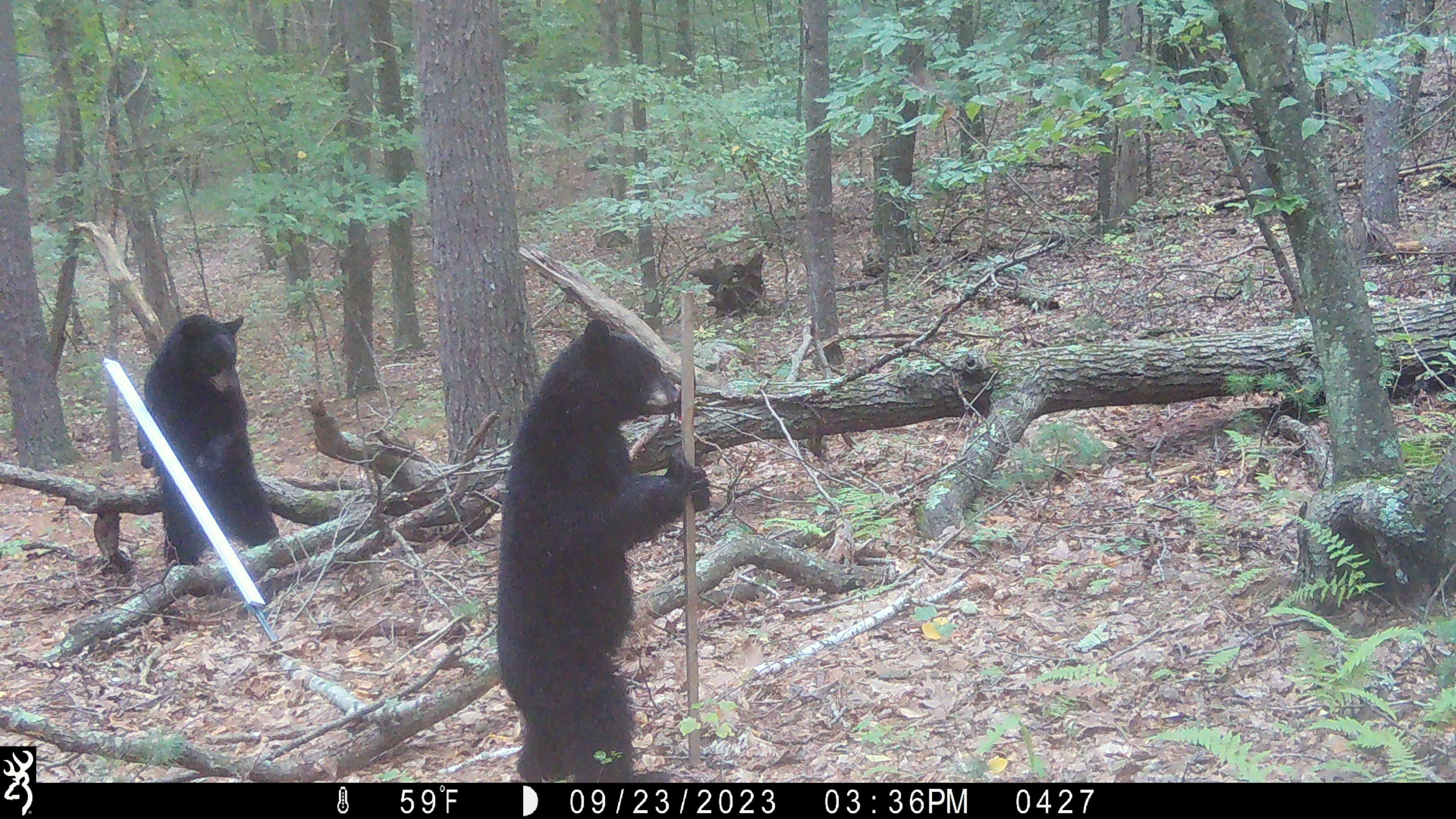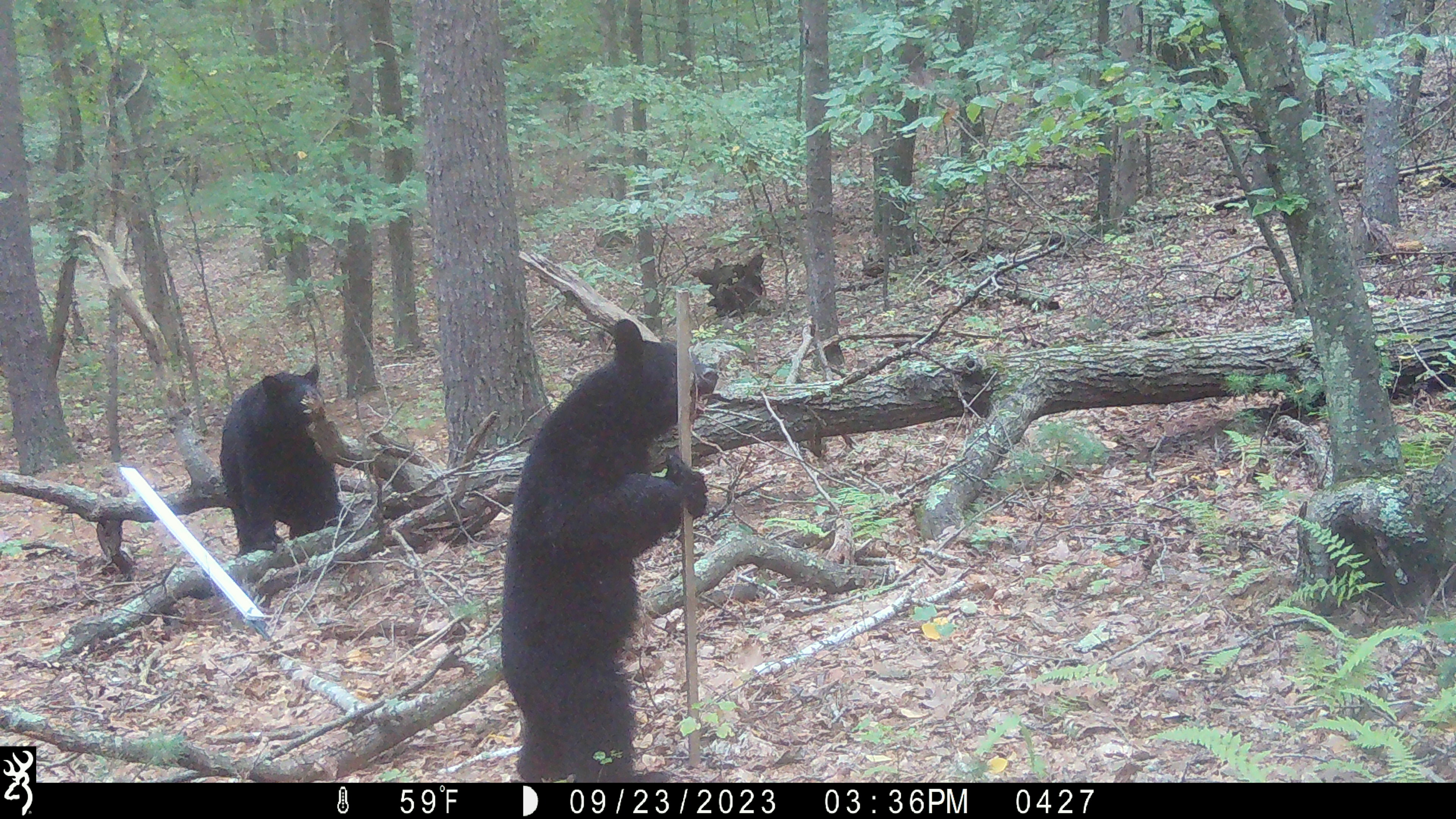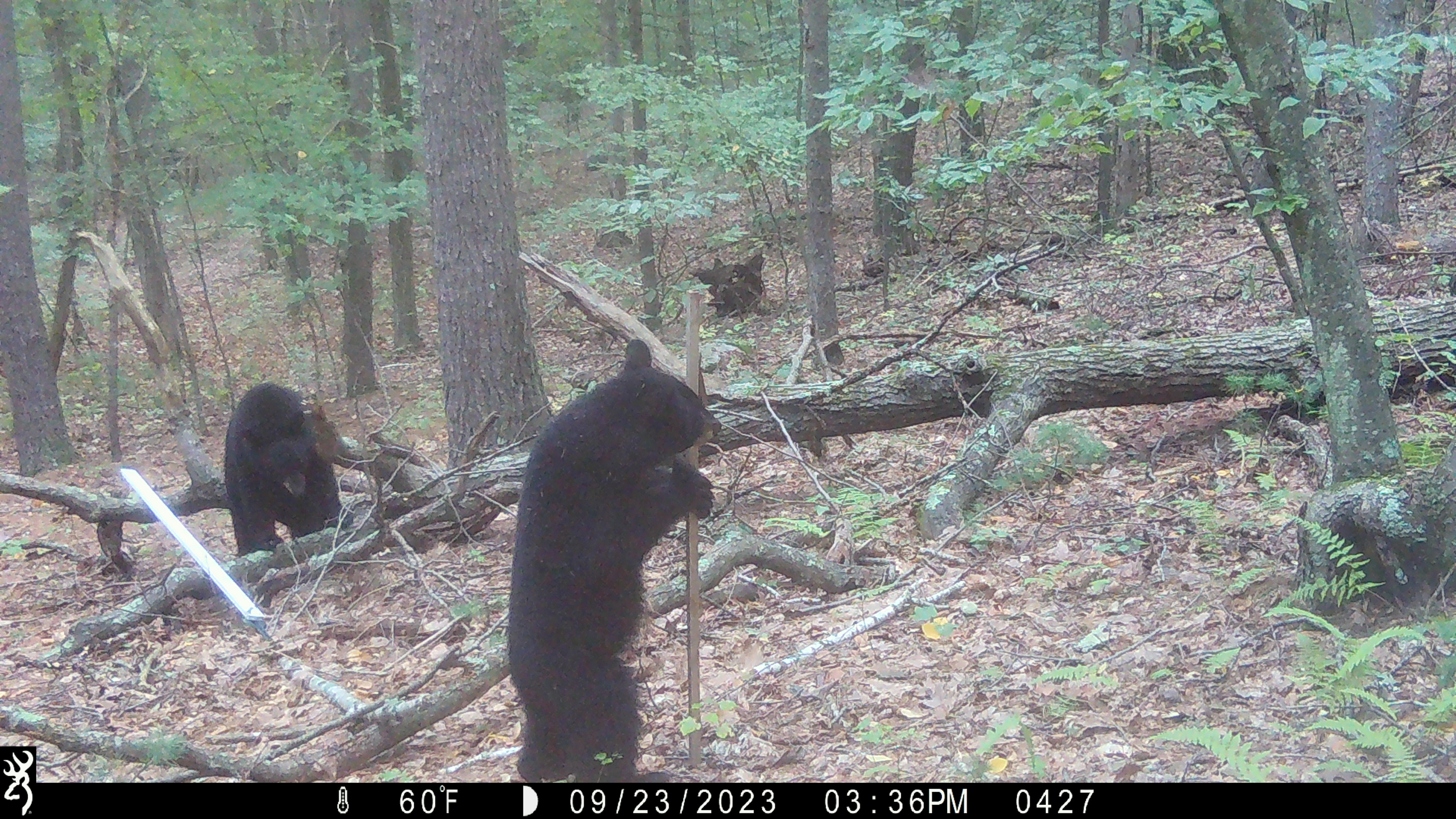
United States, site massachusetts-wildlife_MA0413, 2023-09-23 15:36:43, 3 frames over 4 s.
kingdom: Animalia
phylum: Chordata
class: Mammalia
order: Carnivora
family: Ursidae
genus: Ursus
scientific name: Ursus americanus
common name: black bear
Black bear (Ursus americanus).